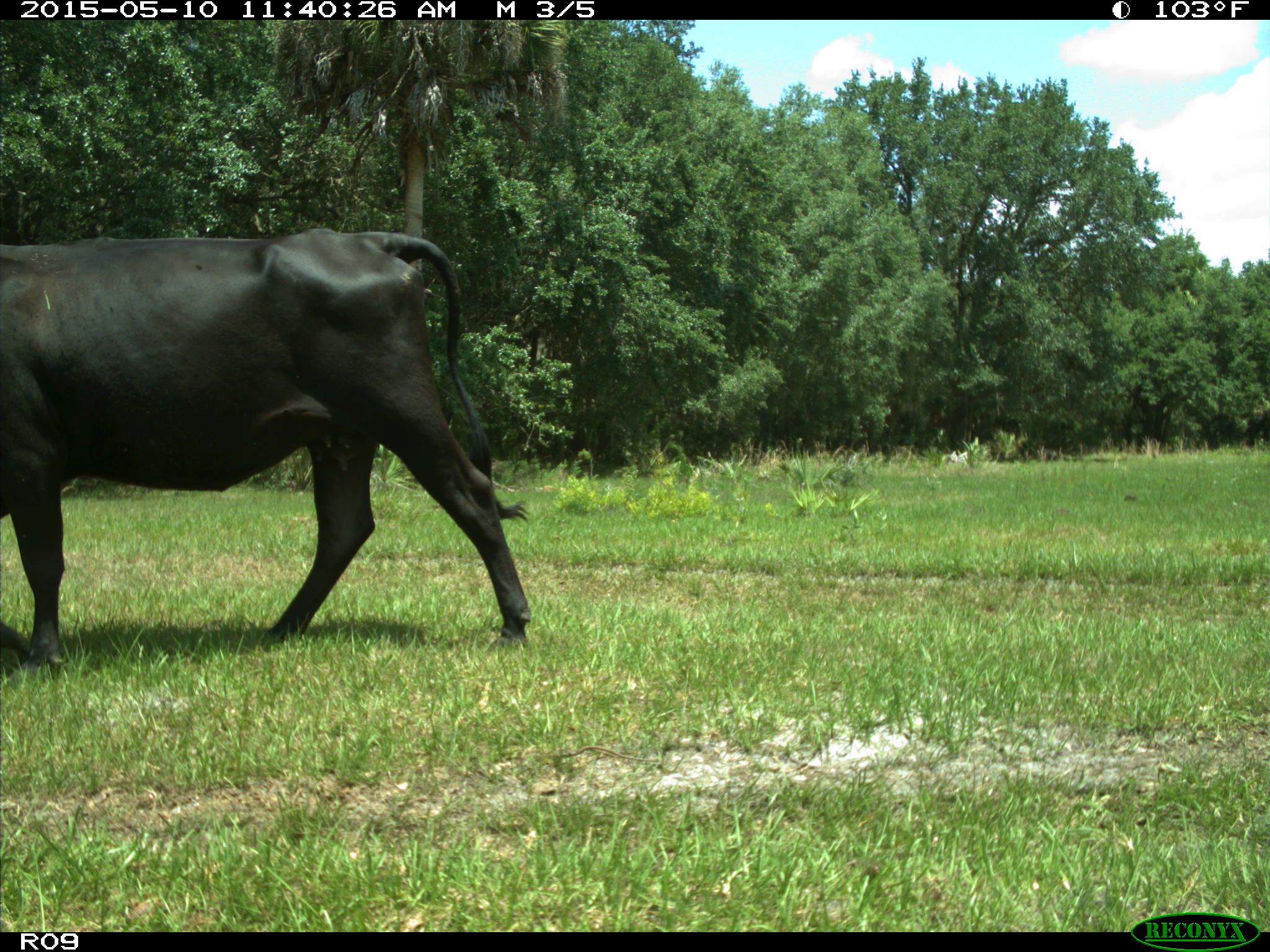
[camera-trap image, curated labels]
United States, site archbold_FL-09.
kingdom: Animalia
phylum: Chordata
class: Mammalia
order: Artiodactyla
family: Bovidae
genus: Bos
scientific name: Bos taurus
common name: domestic cow